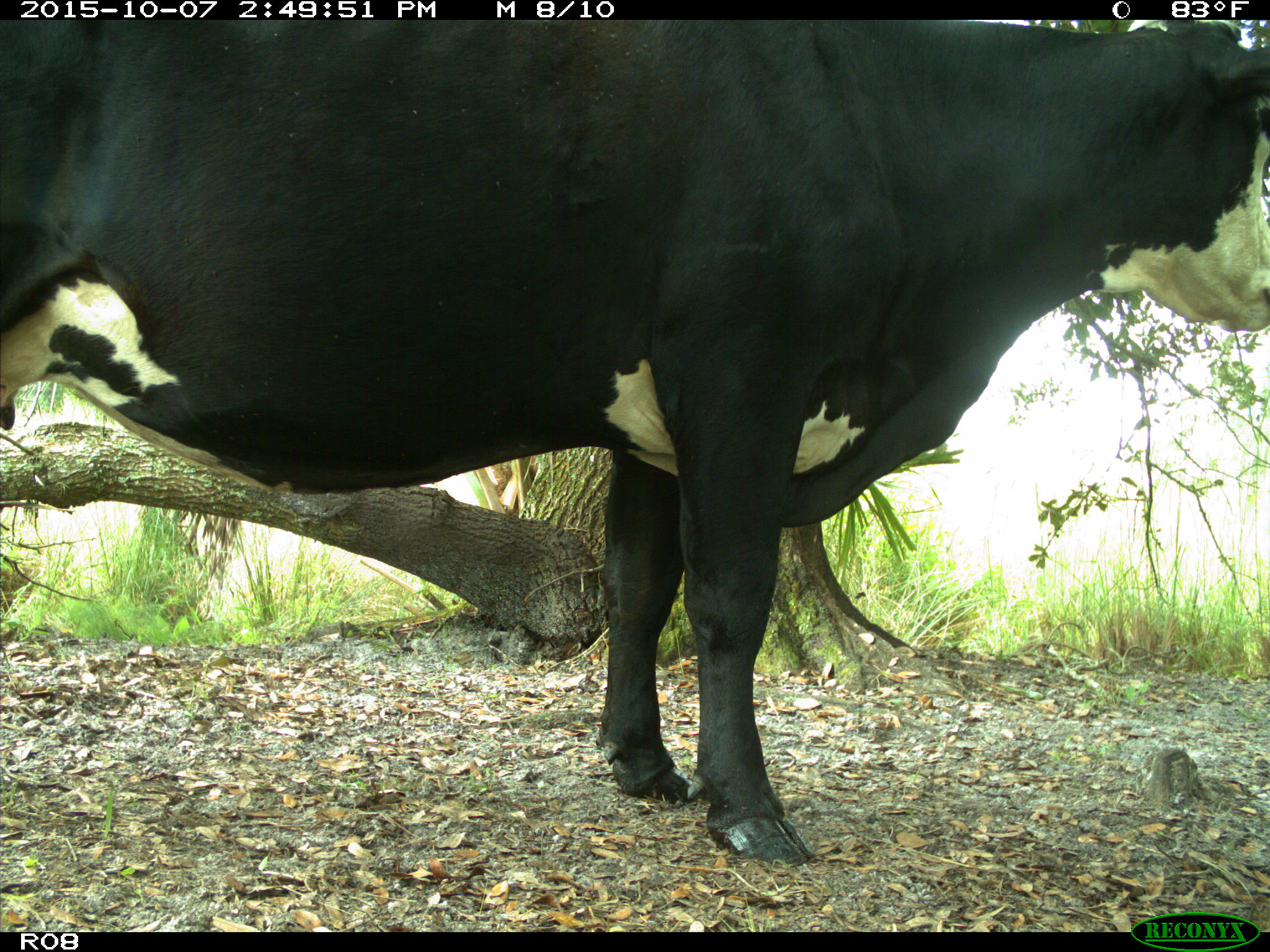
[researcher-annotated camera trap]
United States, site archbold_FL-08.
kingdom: Animalia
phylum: Chordata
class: Mammalia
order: Artiodactyla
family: Bovidae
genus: Bos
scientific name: Bos taurus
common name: domestic cow